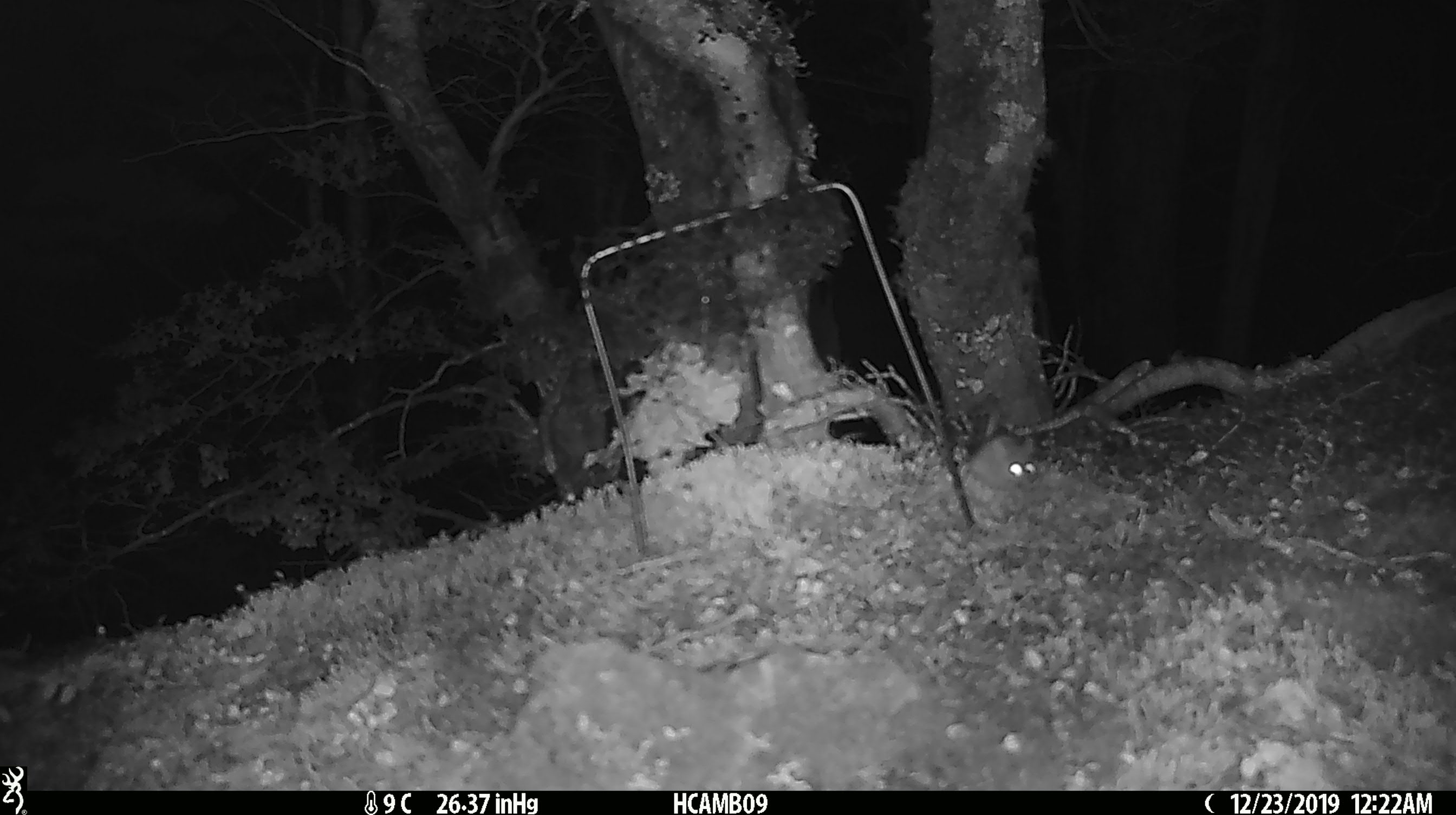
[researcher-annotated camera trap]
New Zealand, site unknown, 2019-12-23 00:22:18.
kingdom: Animalia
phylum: Chordata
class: Mammalia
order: Rodentia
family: Muridae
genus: Mus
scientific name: Mus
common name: mouse